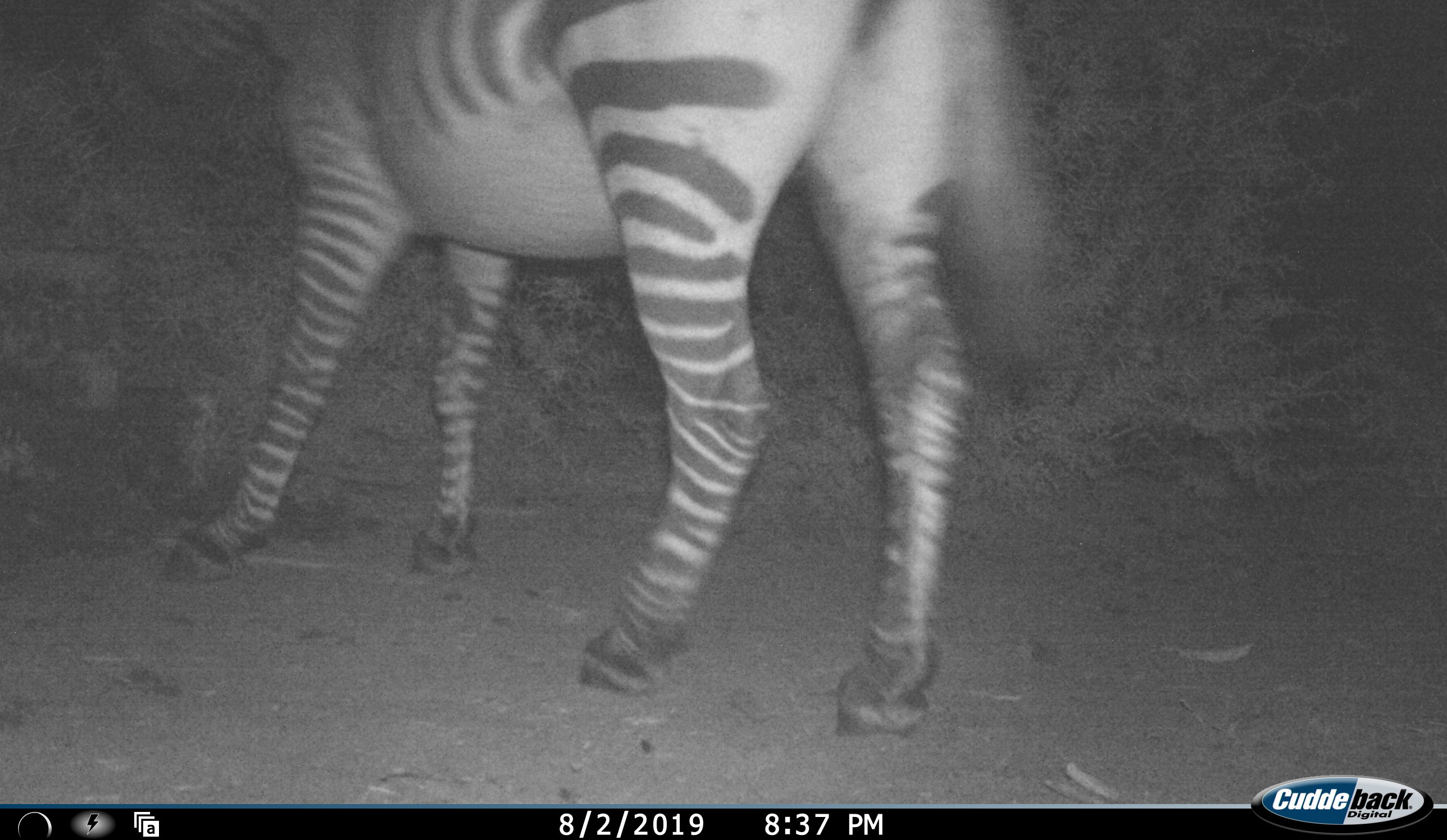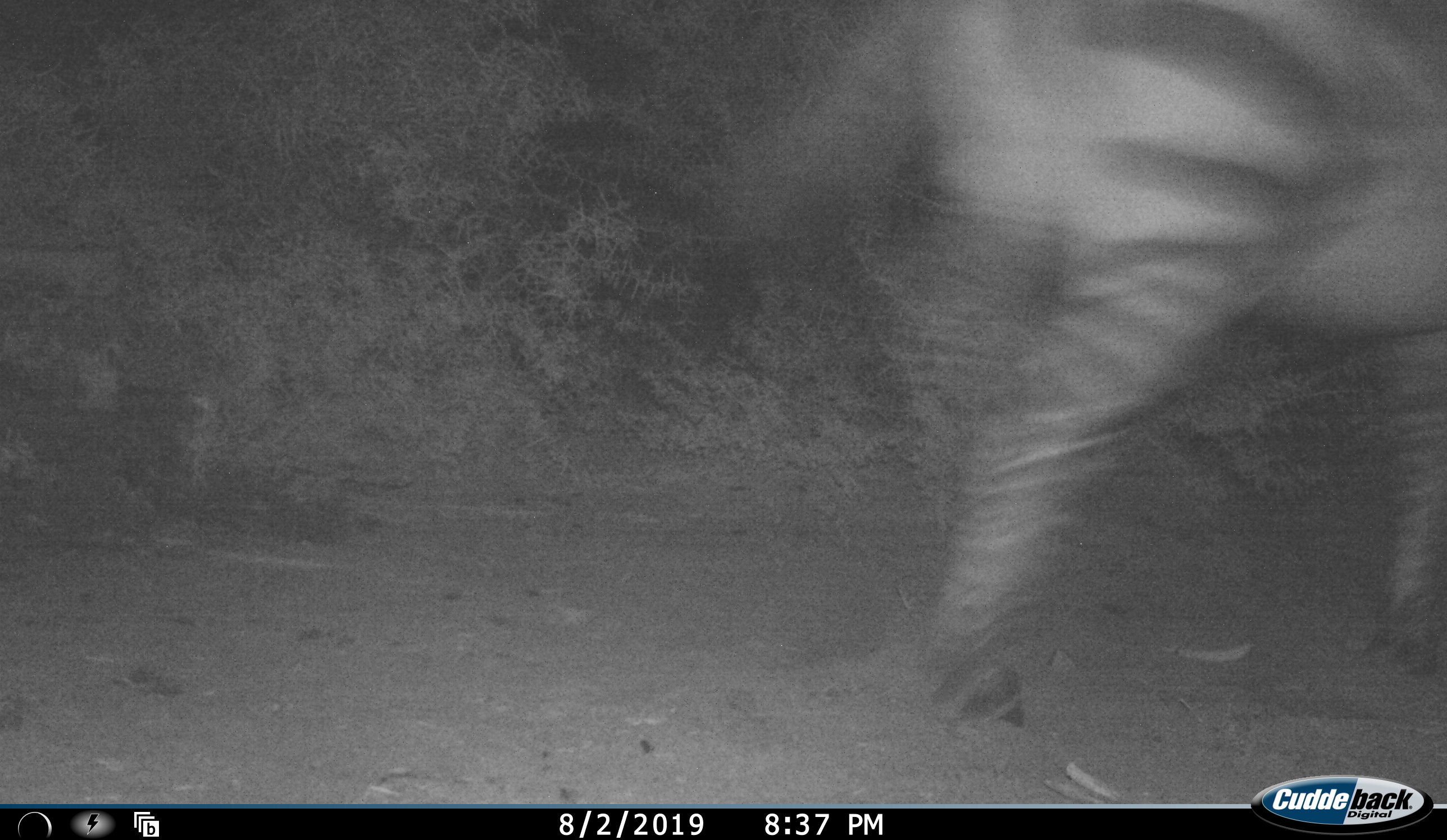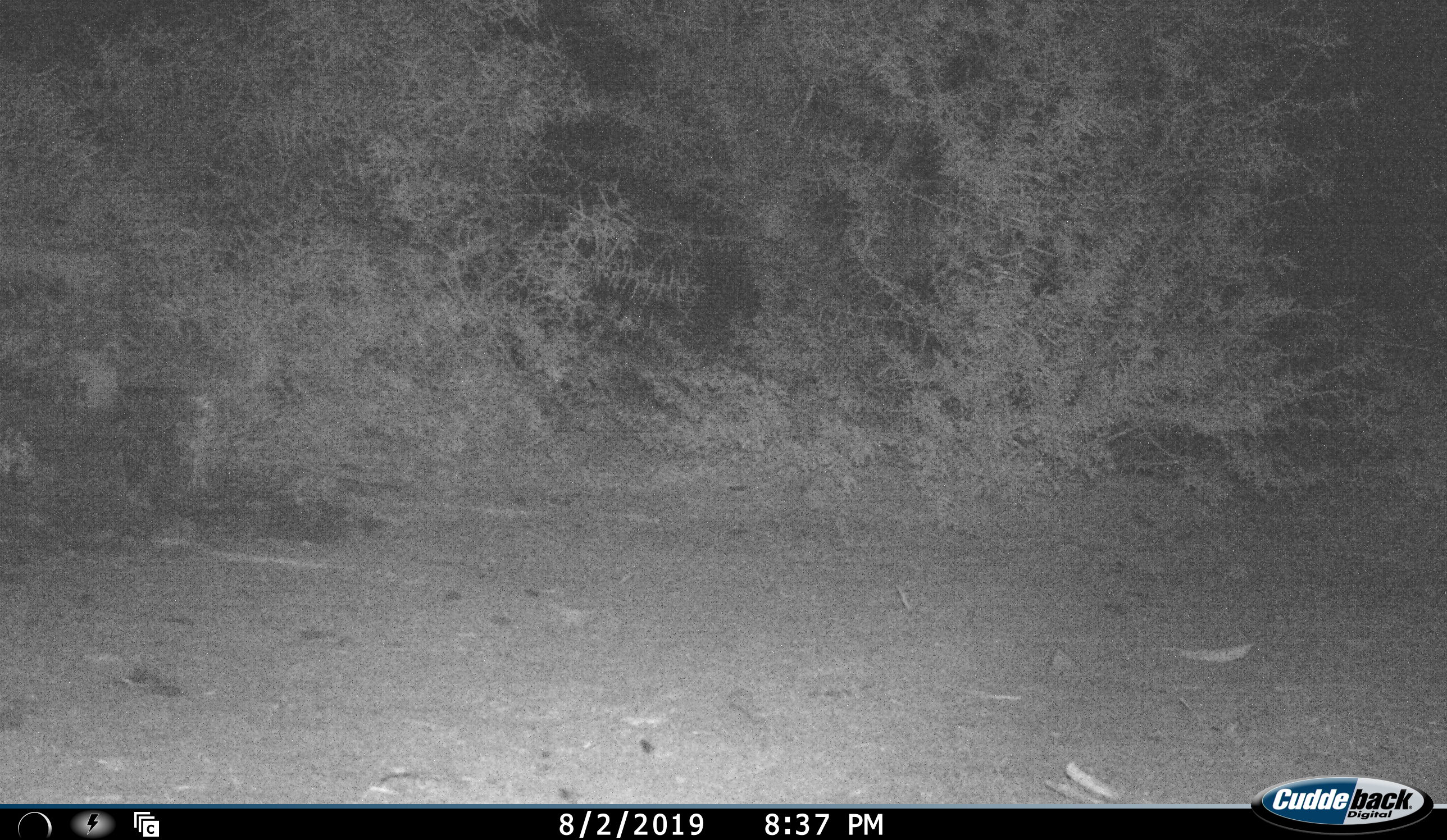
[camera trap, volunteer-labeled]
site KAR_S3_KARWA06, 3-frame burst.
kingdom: Animalia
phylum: Chordata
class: Mammalia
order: Perissodactyla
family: Equidae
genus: Equus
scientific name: Equus zebra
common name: mountain zebra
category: zebramountain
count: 1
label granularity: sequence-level